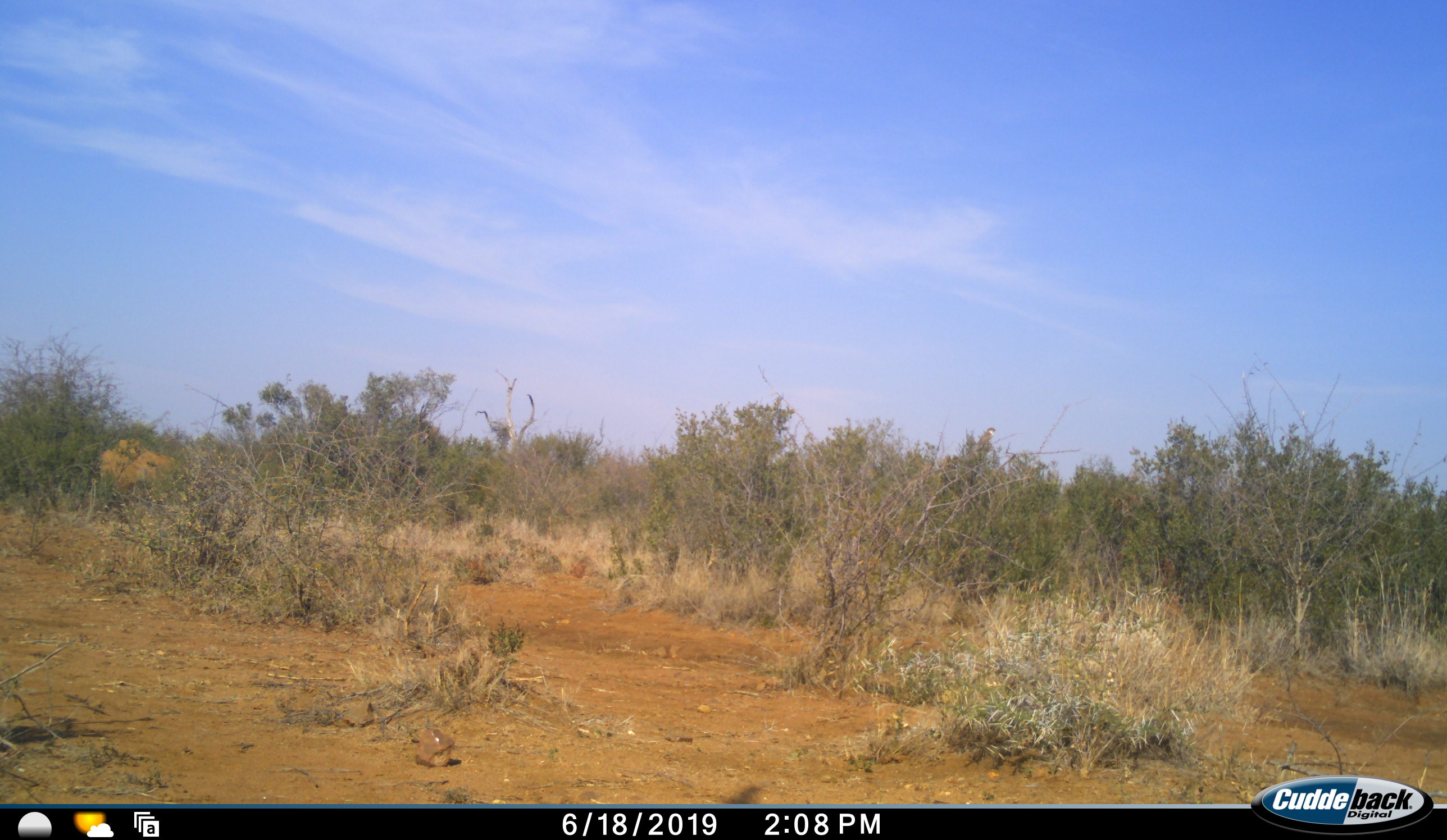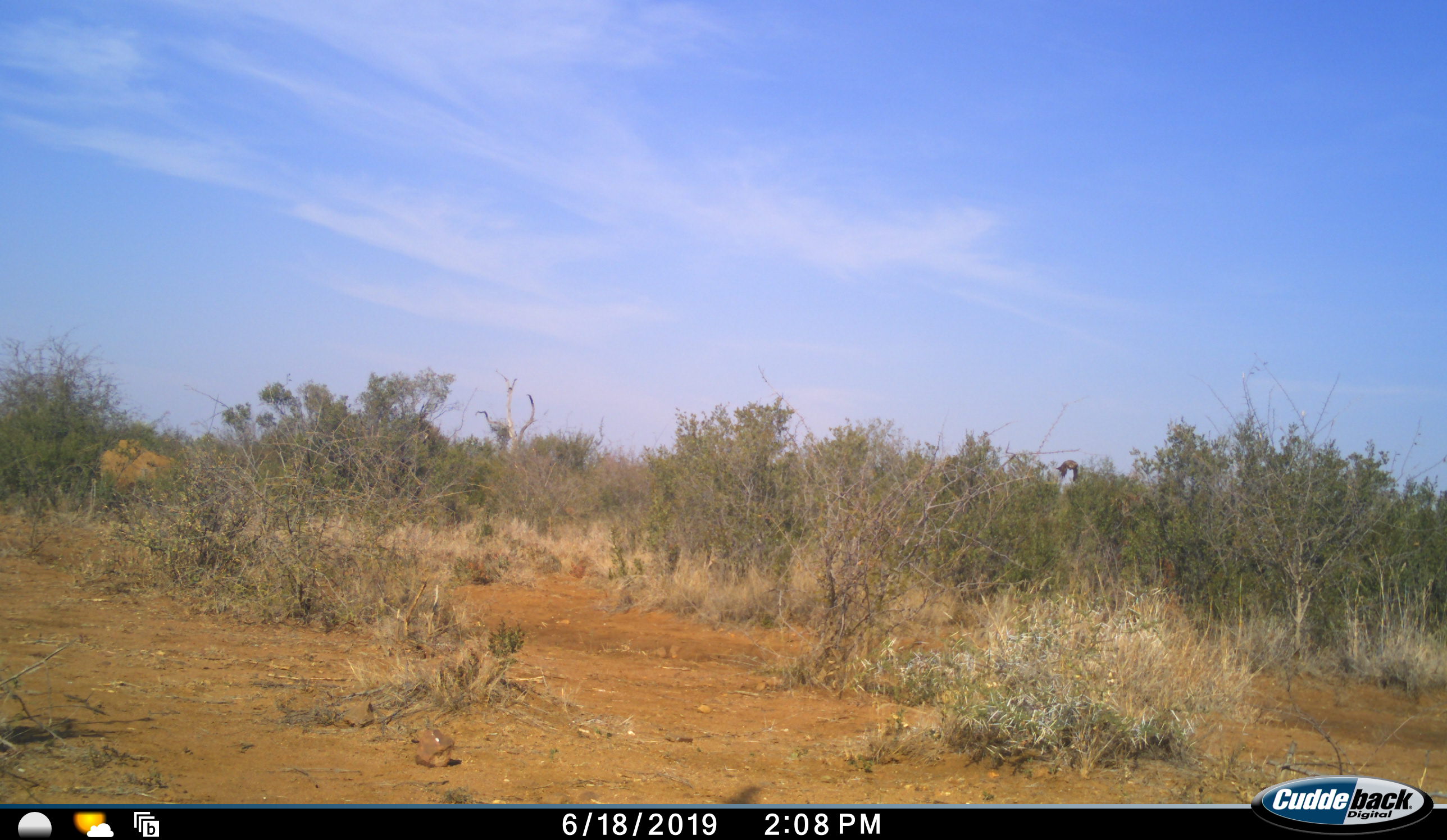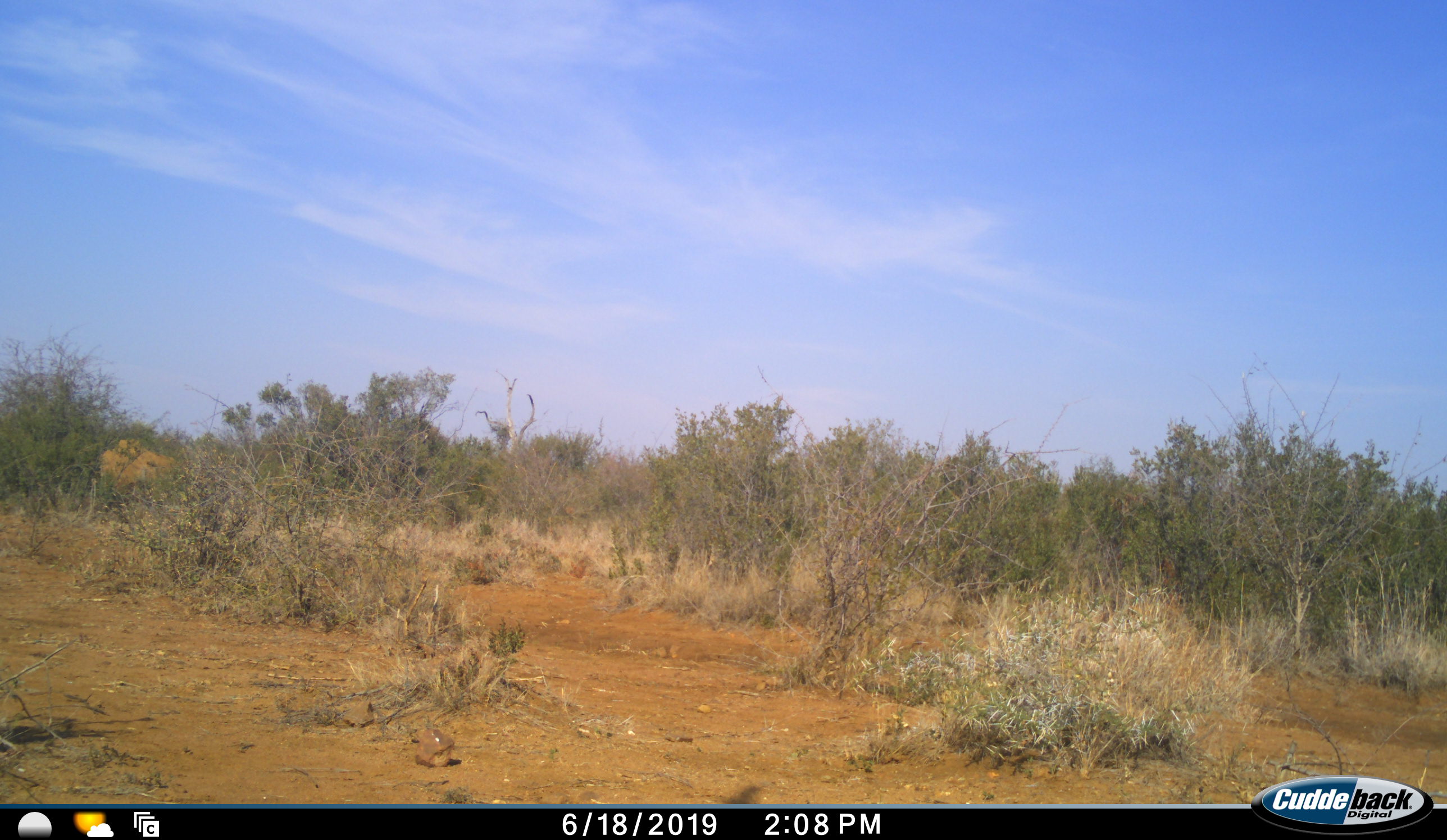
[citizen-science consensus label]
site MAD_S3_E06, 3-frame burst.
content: unidentified animal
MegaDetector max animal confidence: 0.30